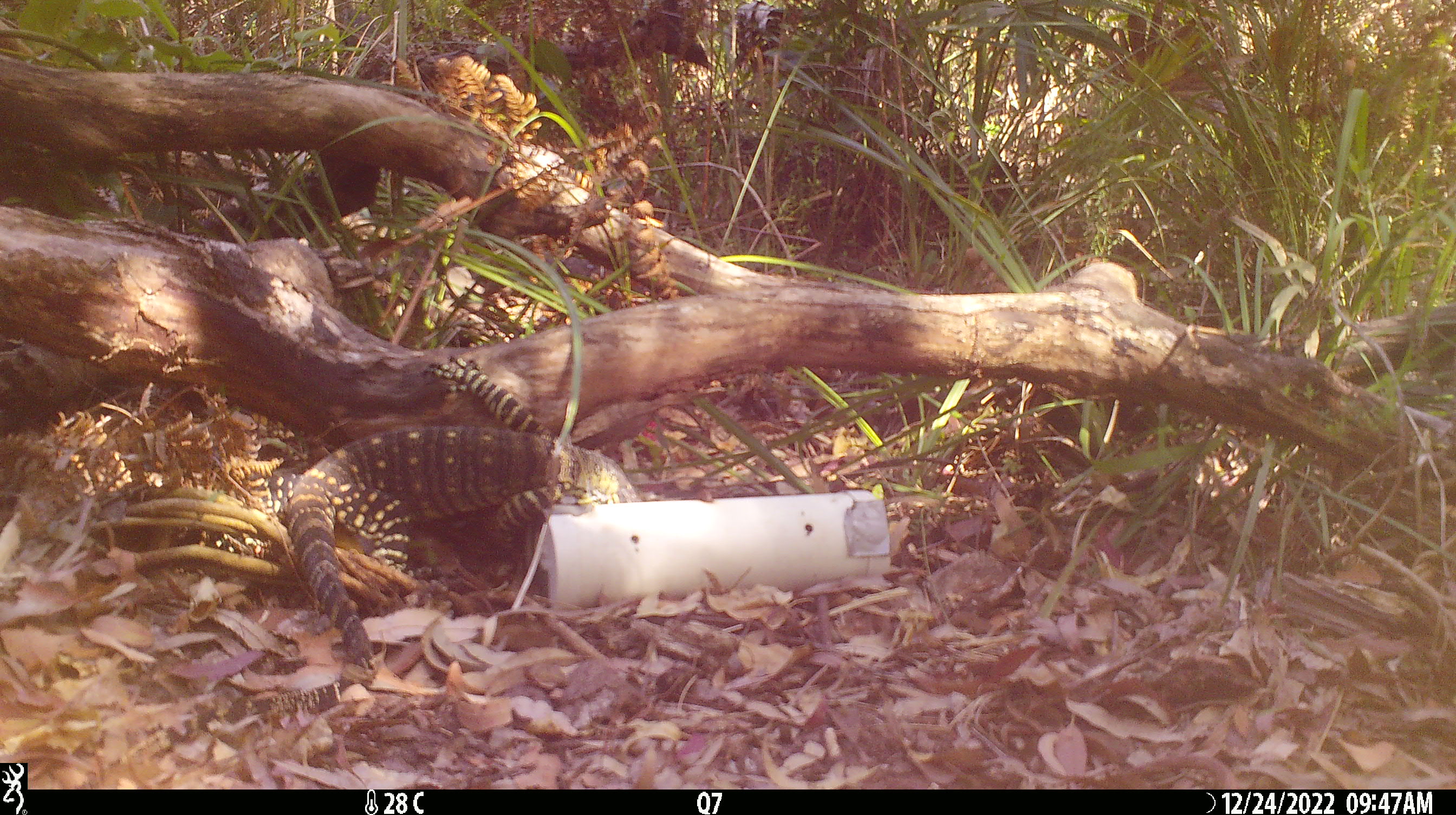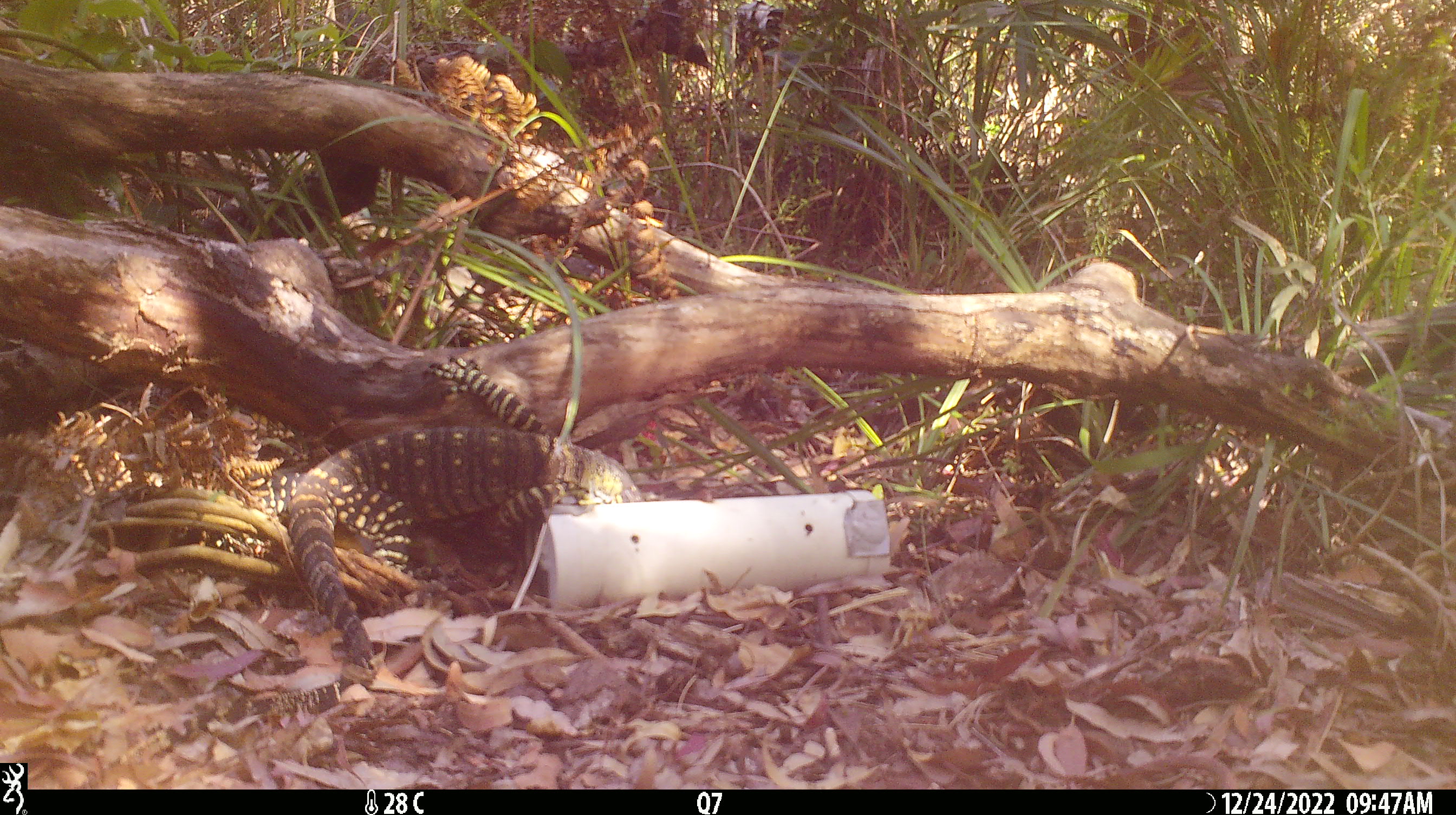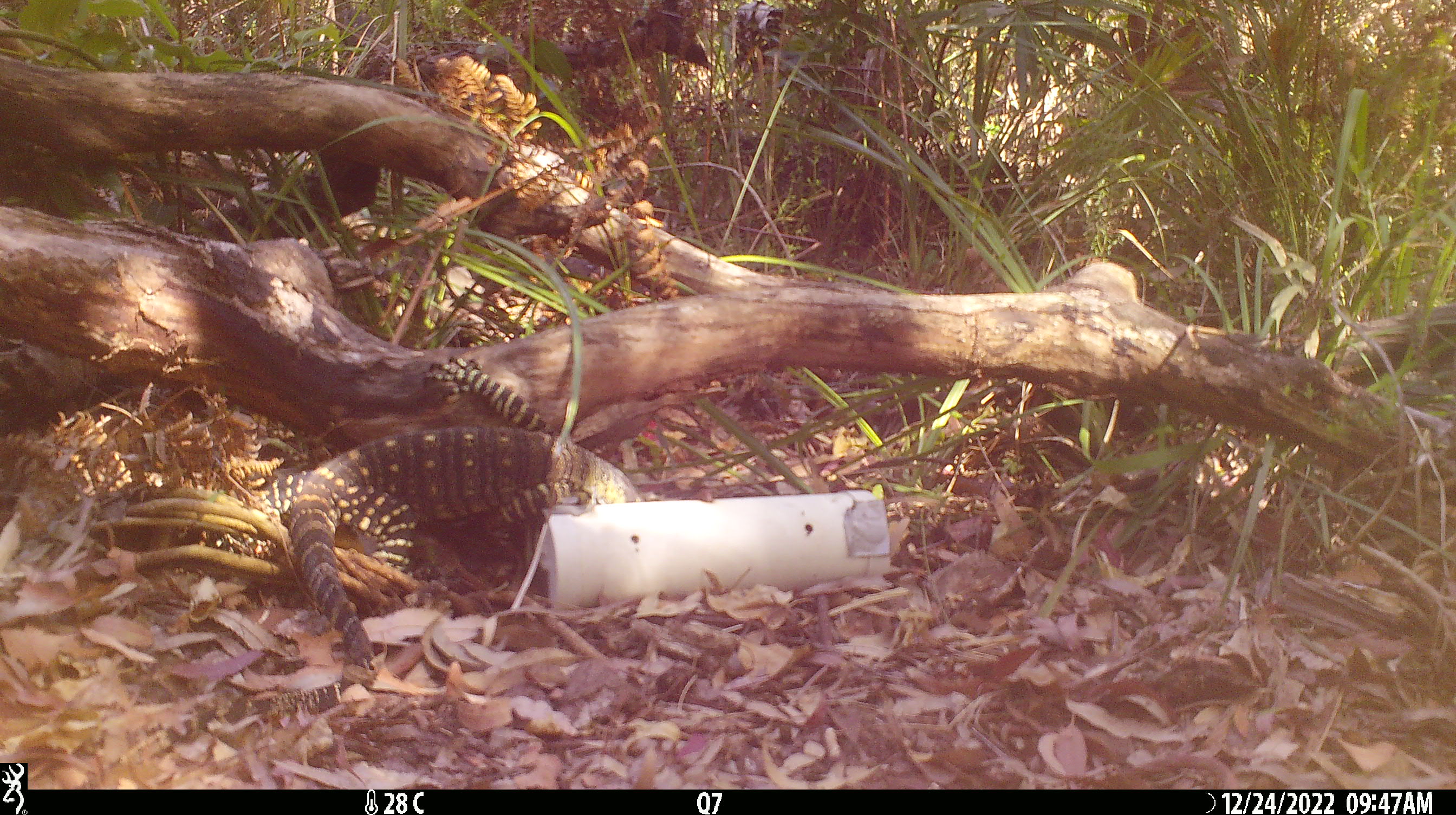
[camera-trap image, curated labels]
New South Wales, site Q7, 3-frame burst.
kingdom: Animalia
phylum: Chordata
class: Reptilia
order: Squamata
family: Varanidae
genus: Varanus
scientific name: Varanus varius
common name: lace monitor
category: goanna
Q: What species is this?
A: Goanna (lace monitor) (Varanus varius).